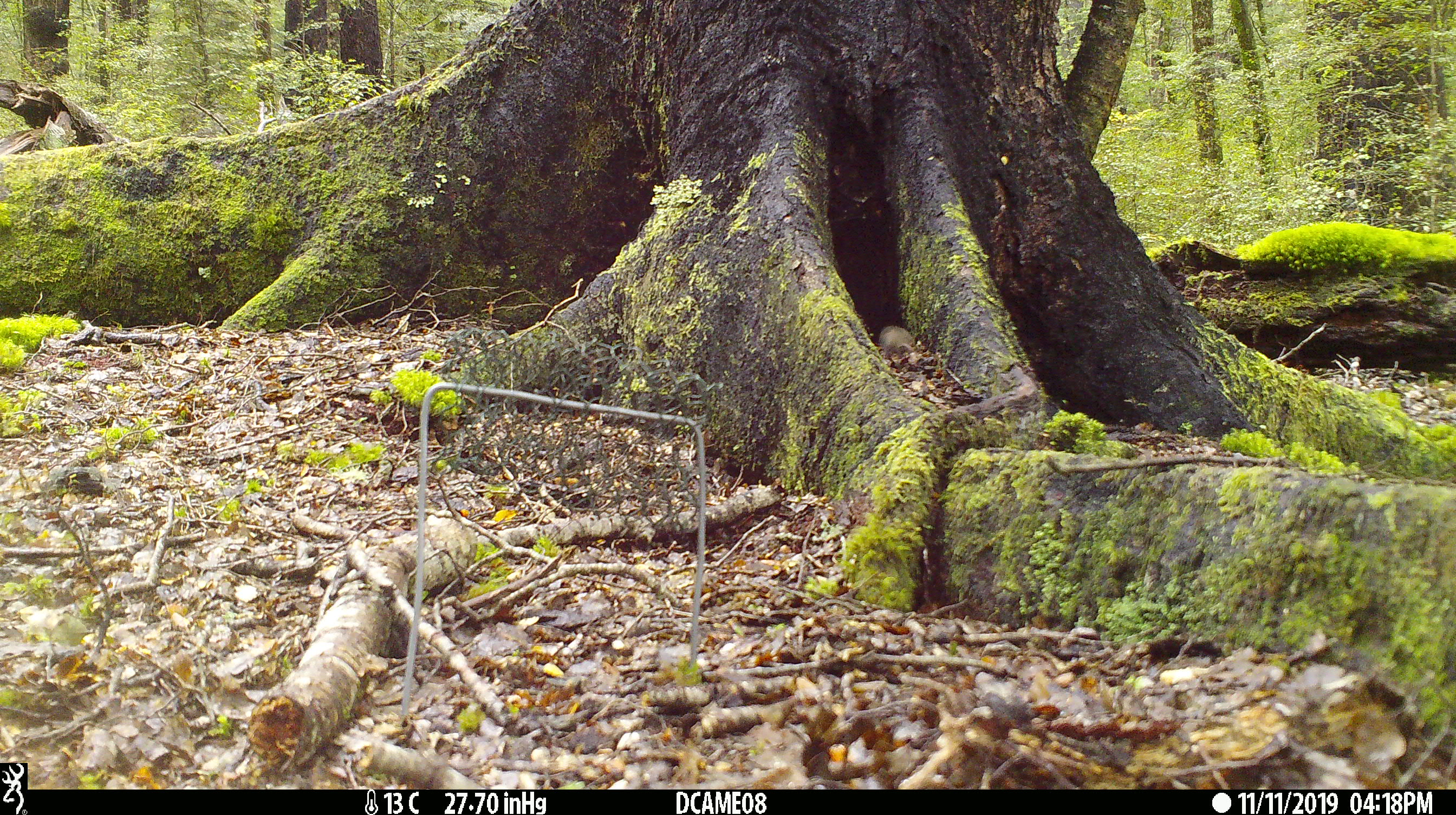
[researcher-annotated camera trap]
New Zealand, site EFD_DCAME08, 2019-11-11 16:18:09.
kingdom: Animalia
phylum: Chordata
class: Mammalia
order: Rodentia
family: Muridae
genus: Mus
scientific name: Mus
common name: mouse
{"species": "mouse (Mus)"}